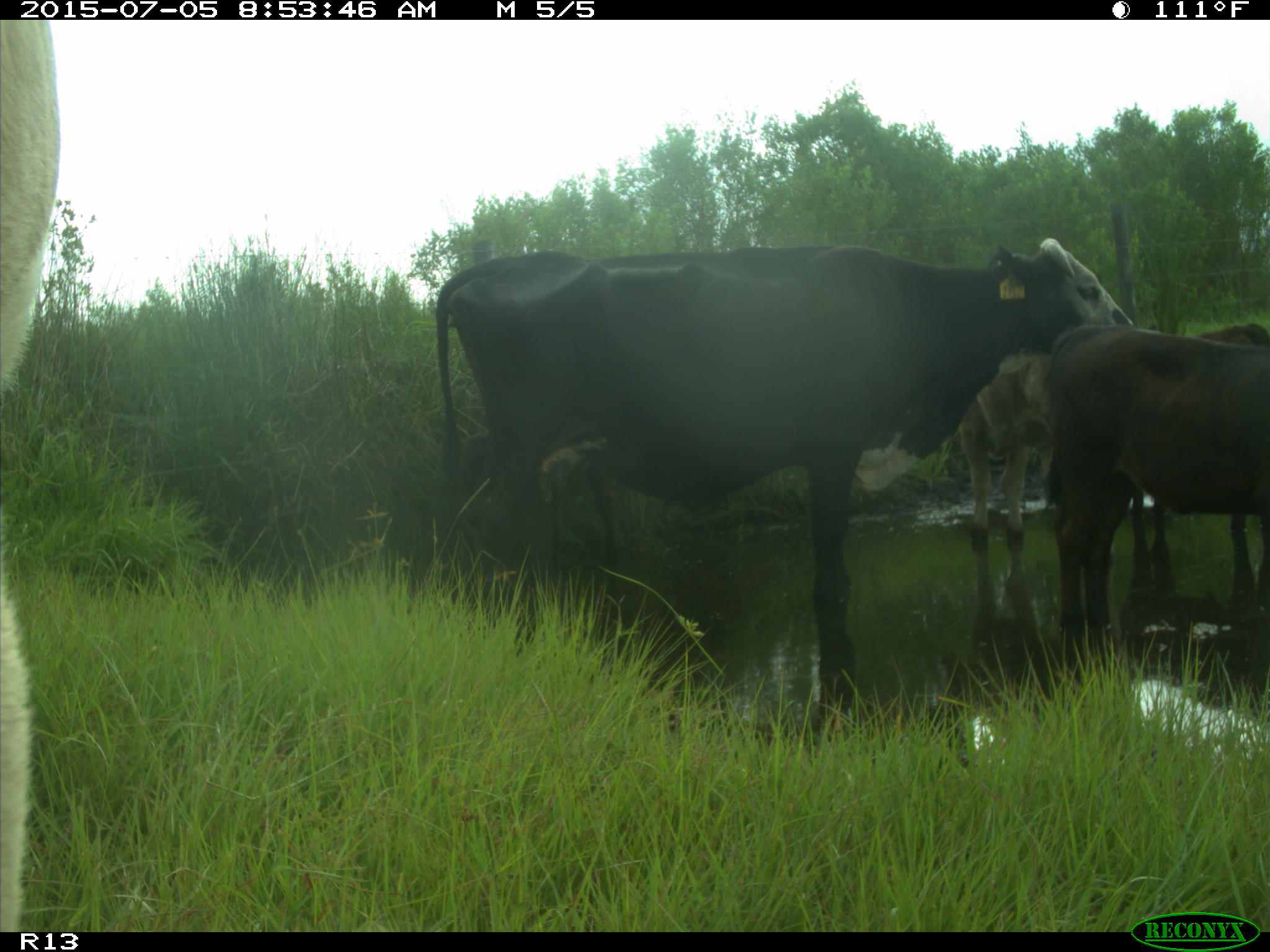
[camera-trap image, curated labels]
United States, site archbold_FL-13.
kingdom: Animalia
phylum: Chordata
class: Mammalia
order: Artiodactyla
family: Bovidae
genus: Bos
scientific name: Bos taurus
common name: domestic cow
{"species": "Bos taurus (domestic cow)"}